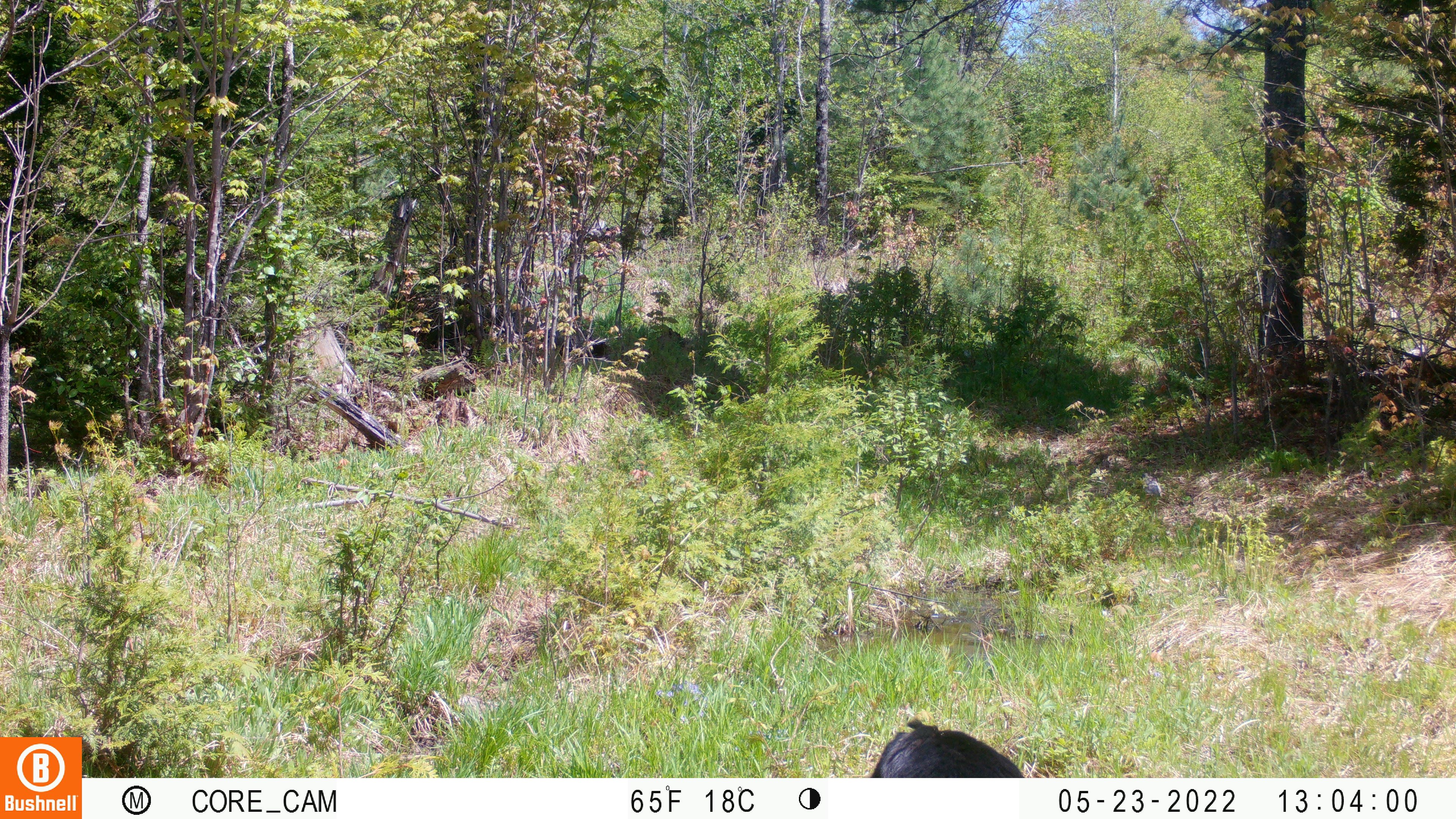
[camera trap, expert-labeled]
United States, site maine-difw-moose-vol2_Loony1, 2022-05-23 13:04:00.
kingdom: Animalia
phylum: Chordata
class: Mammalia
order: Carnivora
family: Ursidae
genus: Ursus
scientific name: Ursus americanus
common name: black bear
Black bear (Ursus americanus).